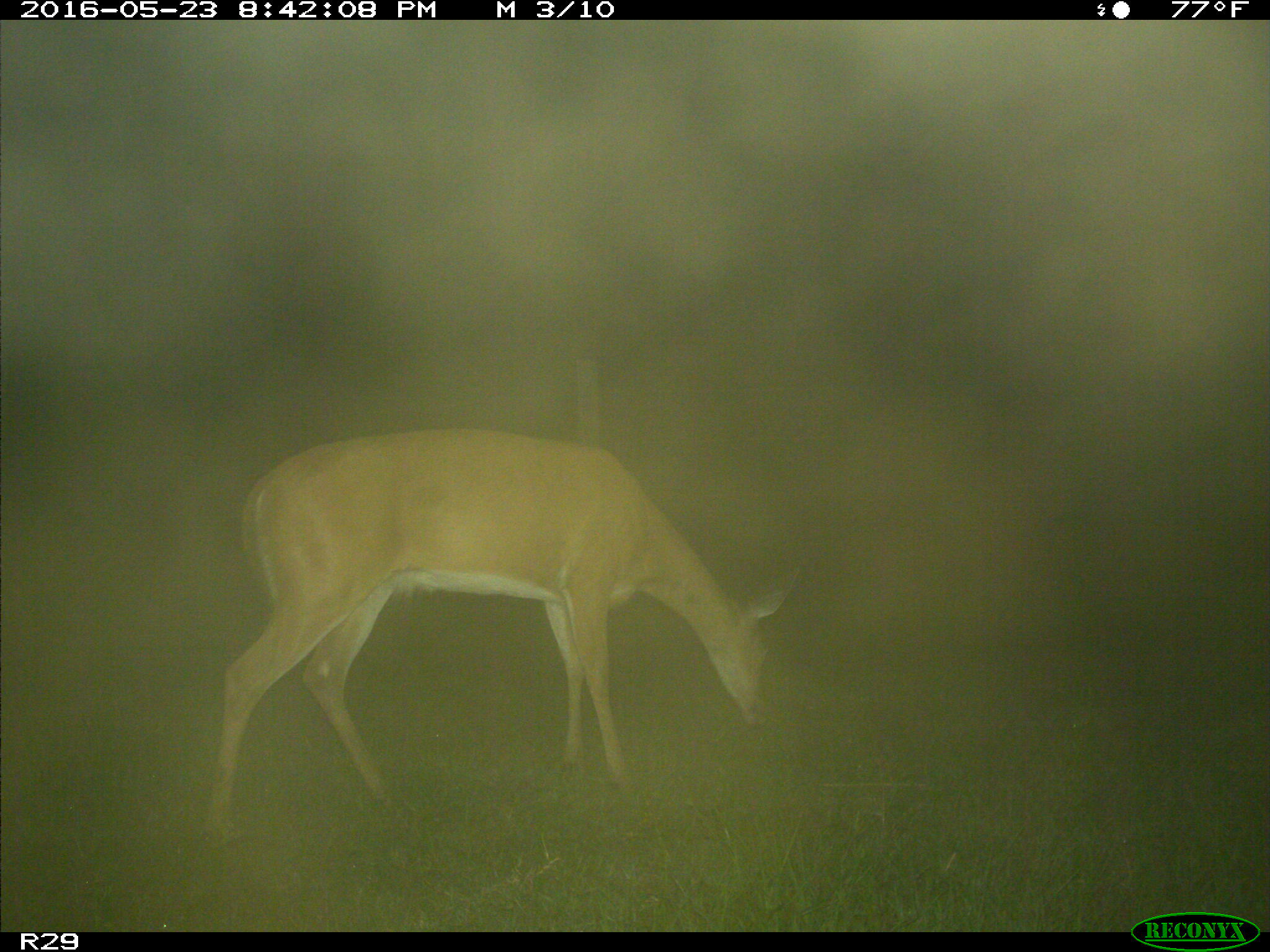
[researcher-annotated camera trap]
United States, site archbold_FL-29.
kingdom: Animalia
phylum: Chordata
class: Mammalia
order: Artiodactyla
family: Cervidae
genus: Odocoileus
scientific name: Odocoileus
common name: deer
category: unidentified deer